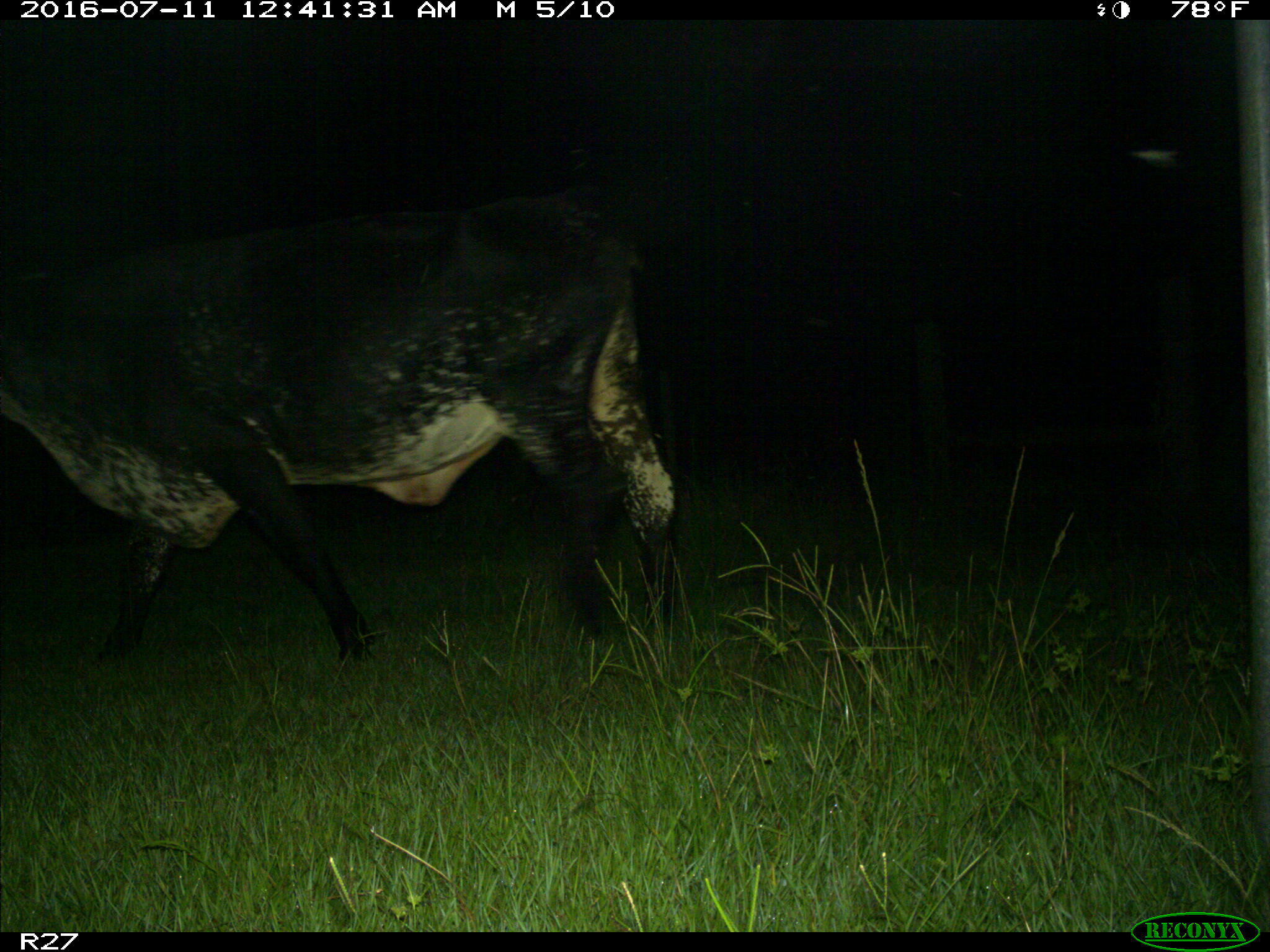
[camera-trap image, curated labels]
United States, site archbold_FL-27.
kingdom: Animalia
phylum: Chordata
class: Mammalia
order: Artiodactyla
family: Bovidae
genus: Bos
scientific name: Bos taurus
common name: domestic cow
Bos taurus (domestic cow).